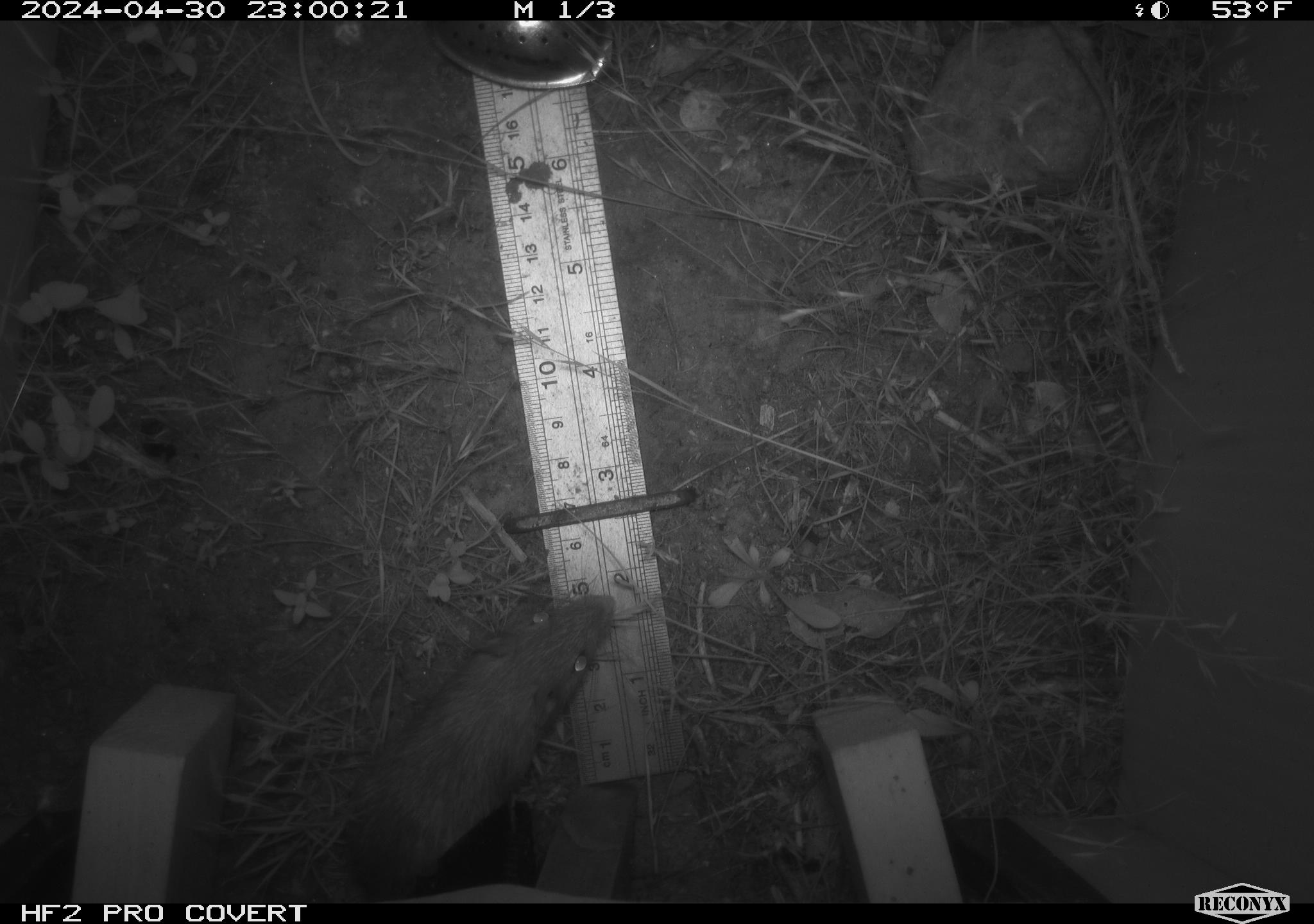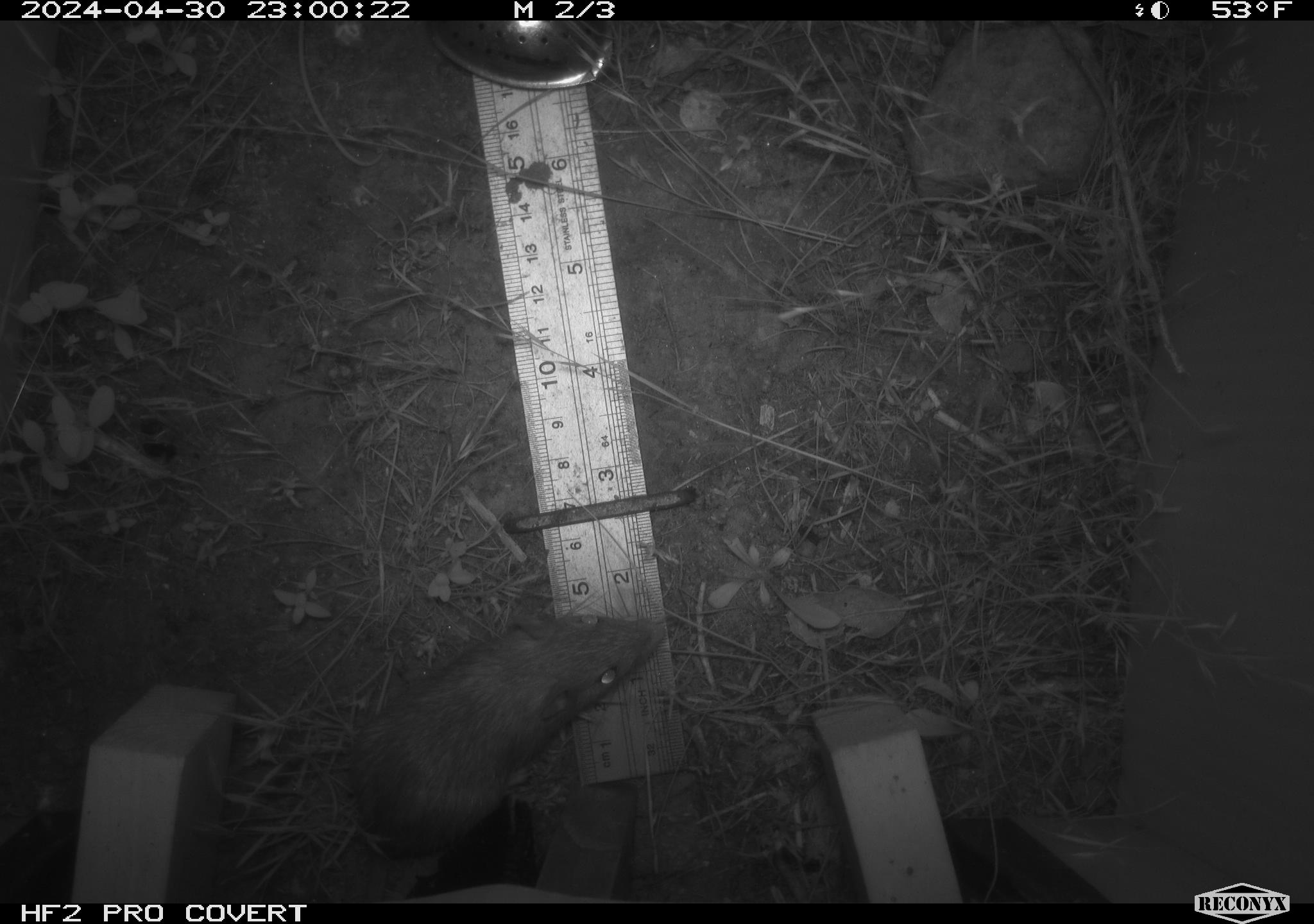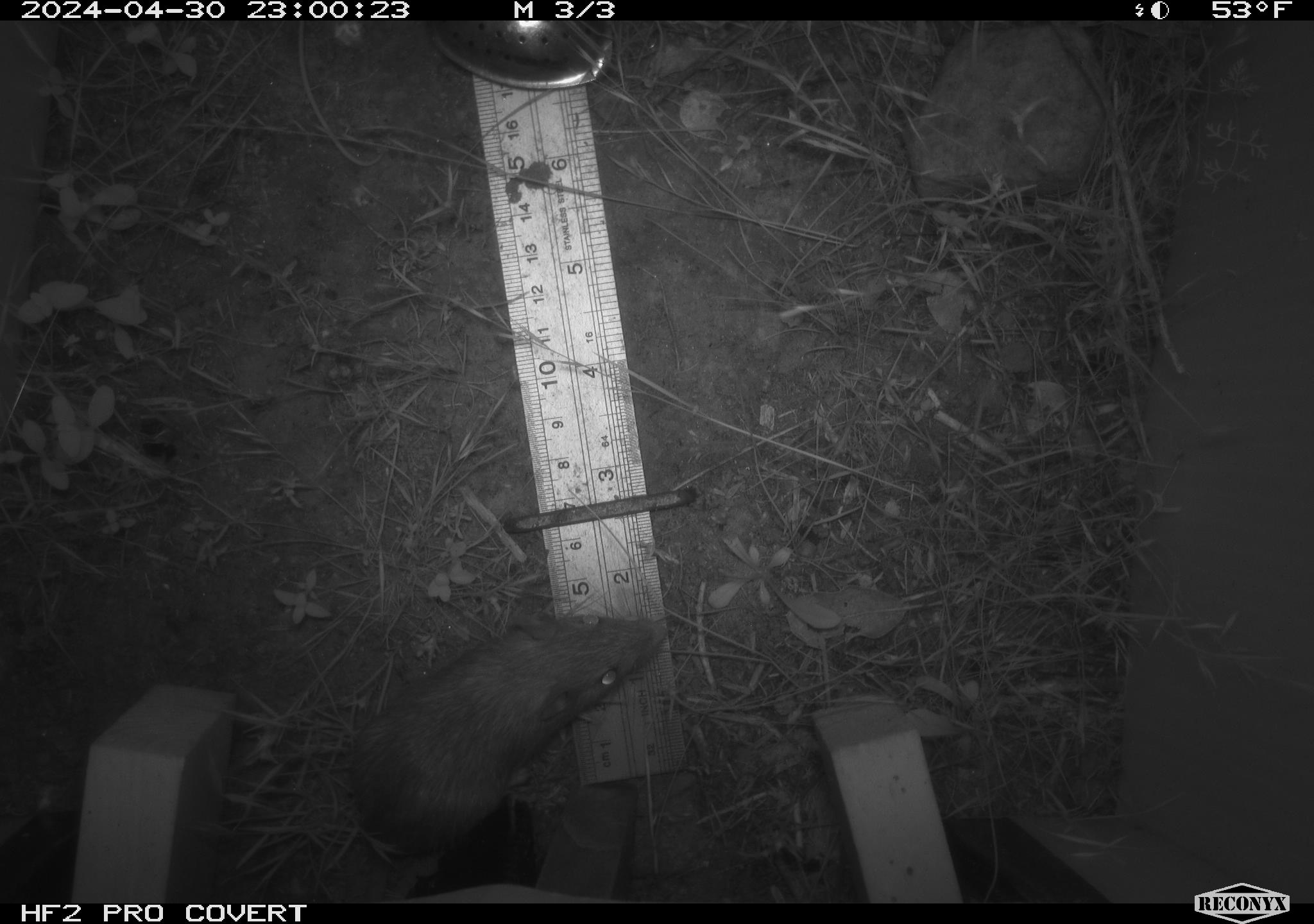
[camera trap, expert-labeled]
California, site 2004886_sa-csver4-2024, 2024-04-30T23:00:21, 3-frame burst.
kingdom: Animalia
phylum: Chordata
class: Mammalia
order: Rodentia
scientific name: Rodentia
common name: mouse species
Mouse species (Rodentia).